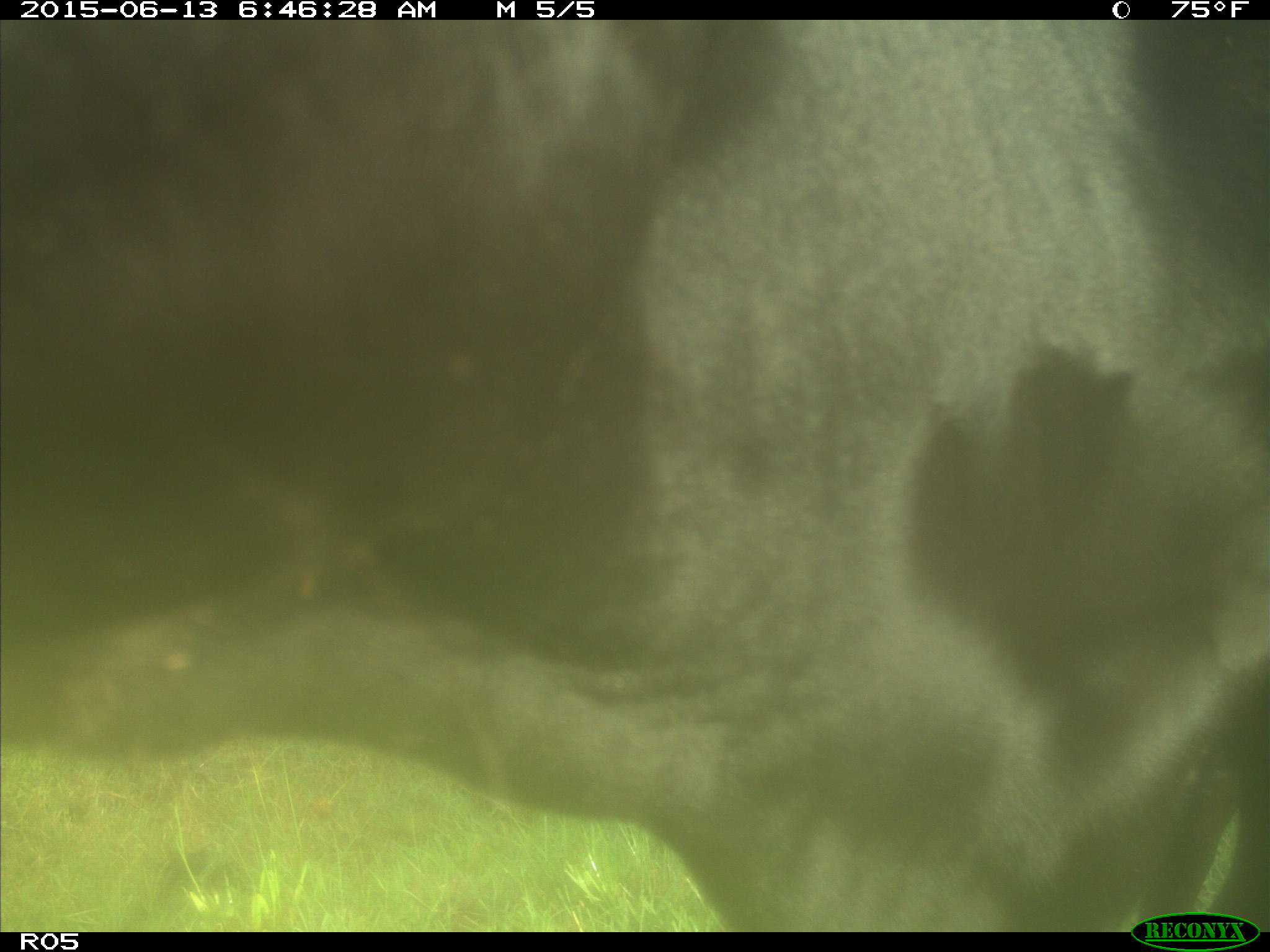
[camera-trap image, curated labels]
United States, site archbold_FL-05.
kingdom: Animalia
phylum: Chordata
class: Mammalia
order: Artiodactyla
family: Bovidae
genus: Bos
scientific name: Bos taurus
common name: domestic cow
Bos taurus (domestic cow).